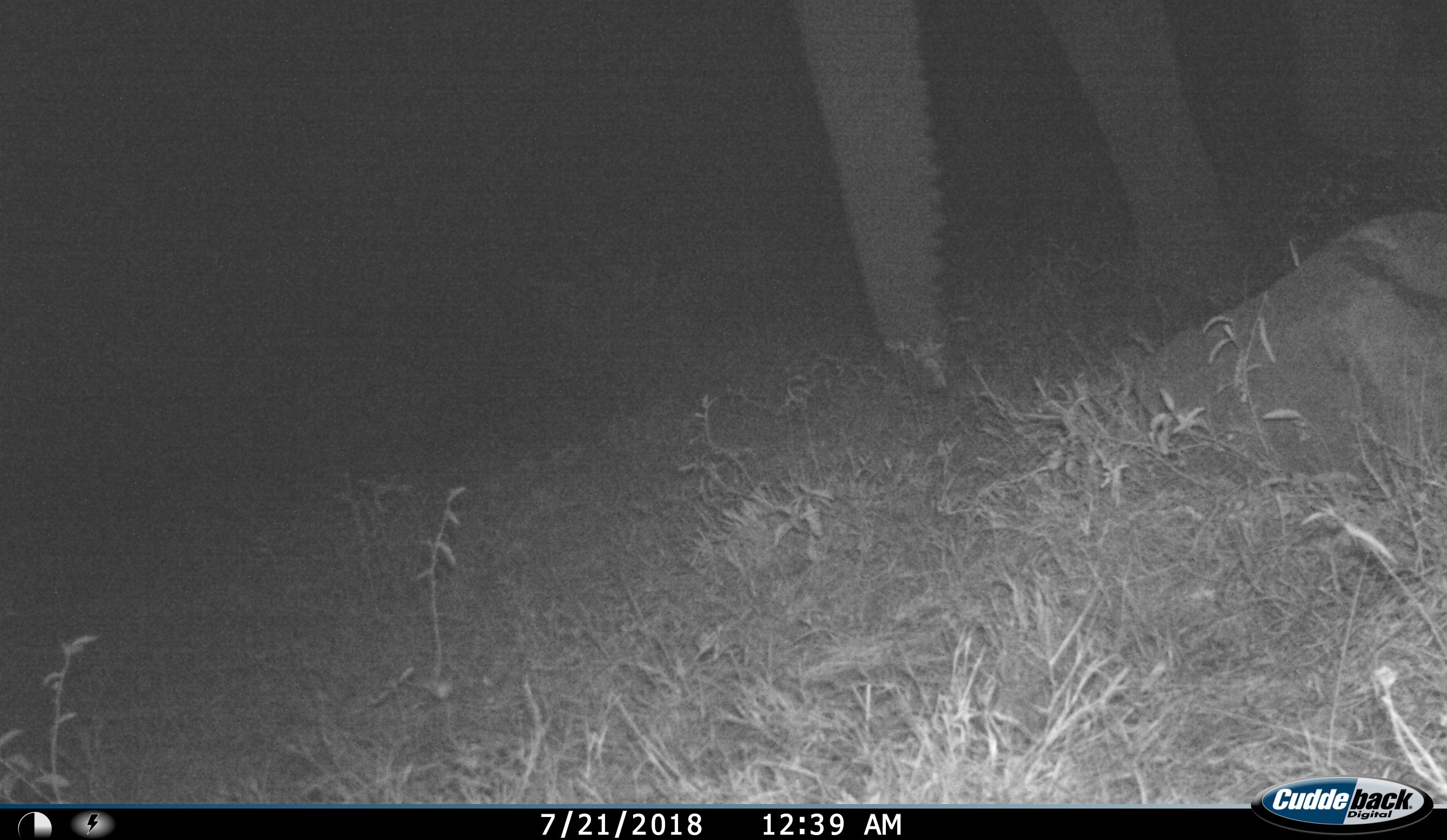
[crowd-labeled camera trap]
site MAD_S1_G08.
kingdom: Animalia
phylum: Chordata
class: Mammalia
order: Proboscidea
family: Elephantidae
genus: Loxodonta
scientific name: Loxodonta africana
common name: african bush elephant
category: elephant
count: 1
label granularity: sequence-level